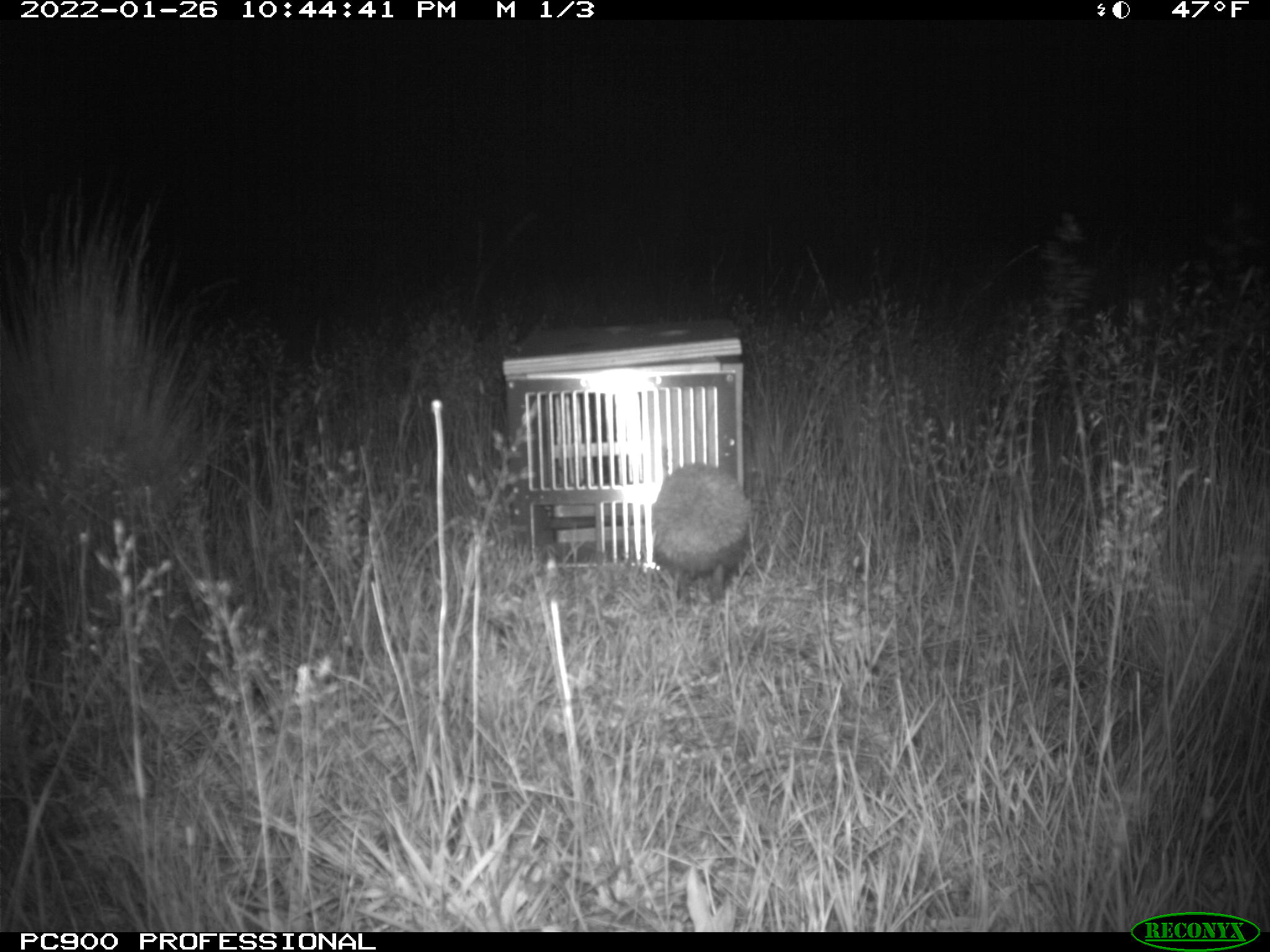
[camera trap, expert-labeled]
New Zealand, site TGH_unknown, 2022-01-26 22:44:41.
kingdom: Animalia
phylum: Chordata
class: Mammalia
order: Eulipotyphla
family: Erinaceidae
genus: Erinaceus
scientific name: Erinaceus europaeus europaeus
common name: european hedgehog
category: hedgehog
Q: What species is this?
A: Hedgehog (european hedgehog) (Erinaceus europaeus europaeus).